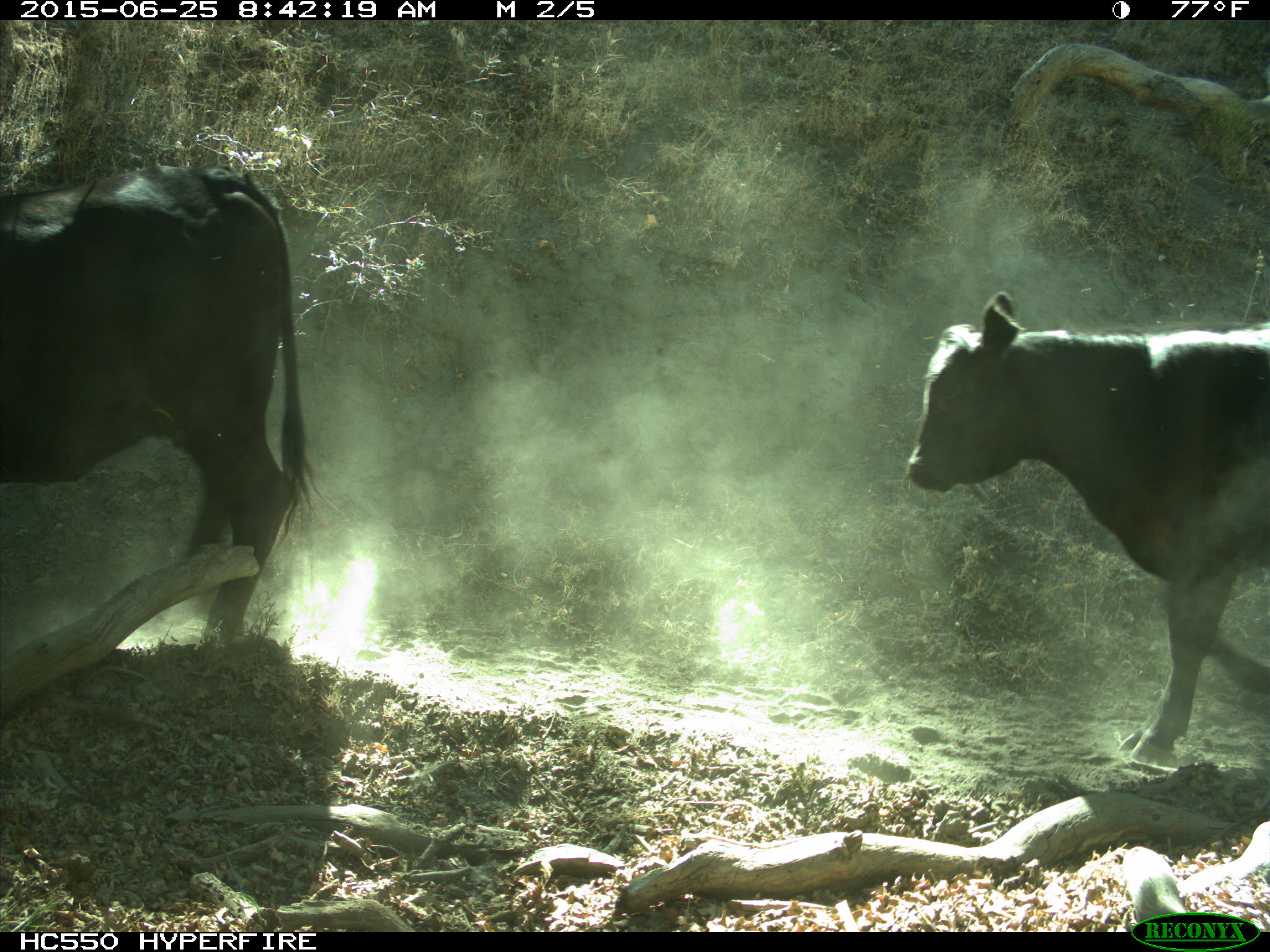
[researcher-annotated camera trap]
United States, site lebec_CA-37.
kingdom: Animalia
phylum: Chordata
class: Mammalia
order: Artiodactyla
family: Bovidae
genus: Bos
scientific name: Bos taurus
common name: domestic cow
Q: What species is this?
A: Bos taurus (domestic cow).